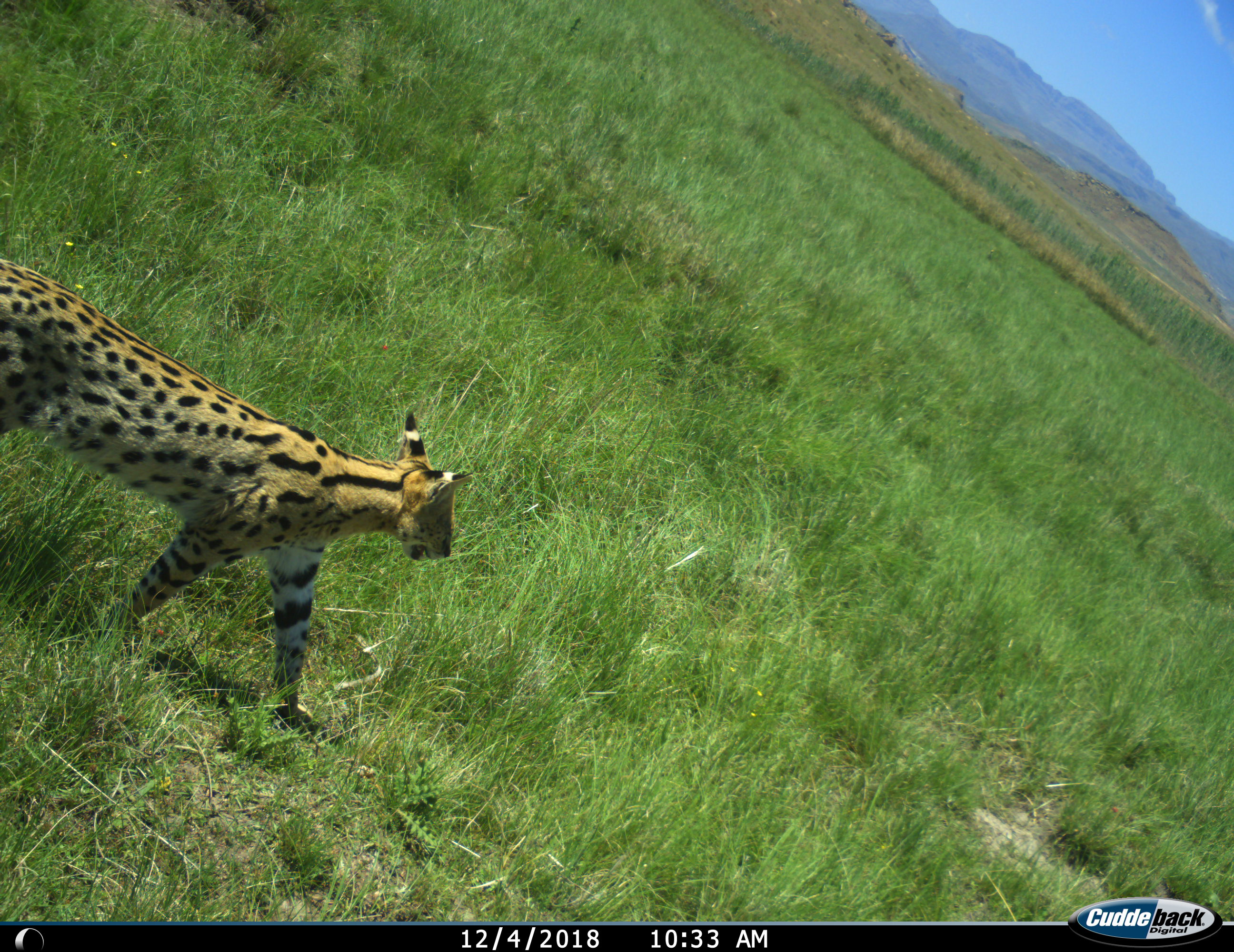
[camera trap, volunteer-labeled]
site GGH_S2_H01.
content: unidentified animal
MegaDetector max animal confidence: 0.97